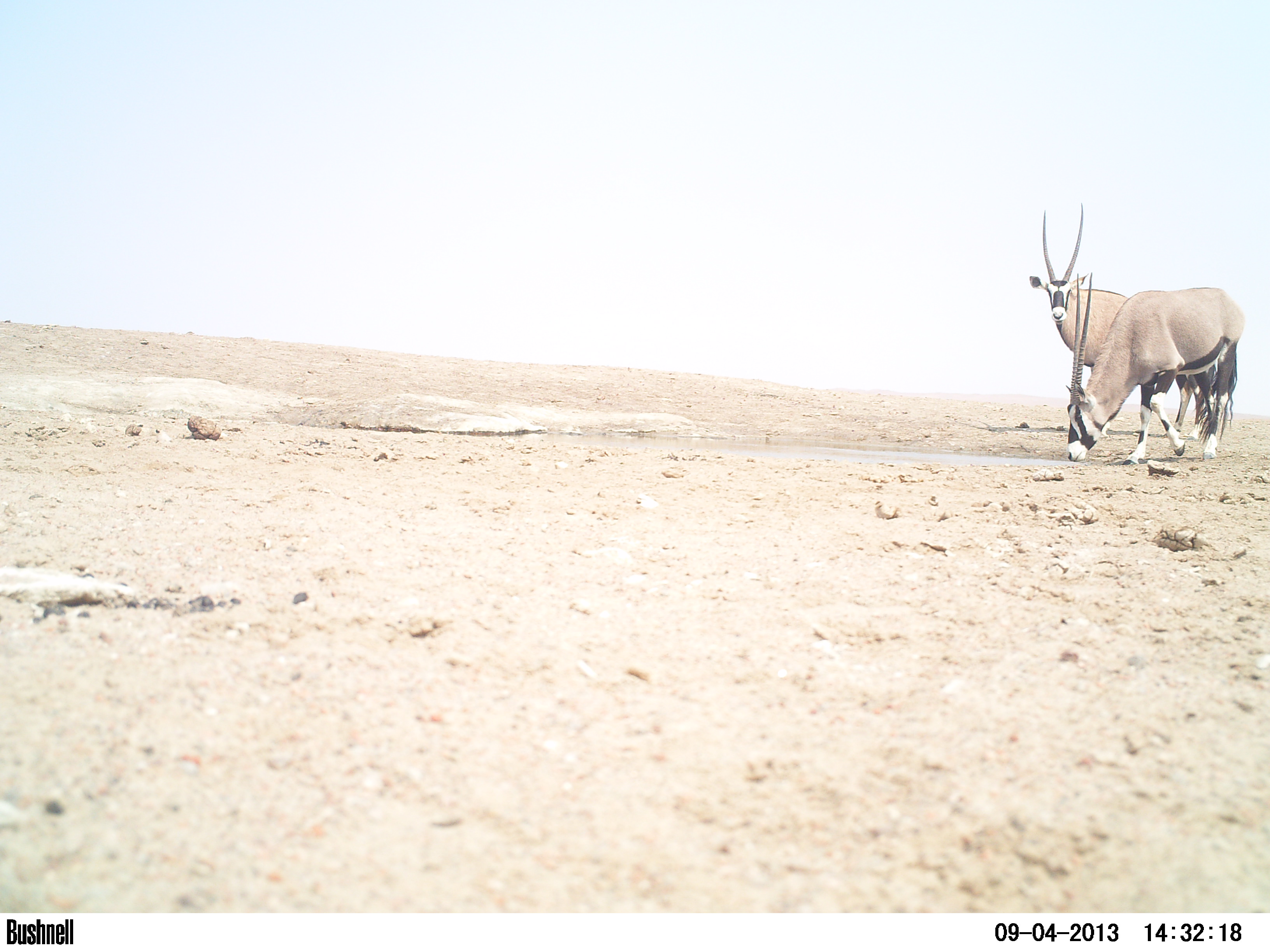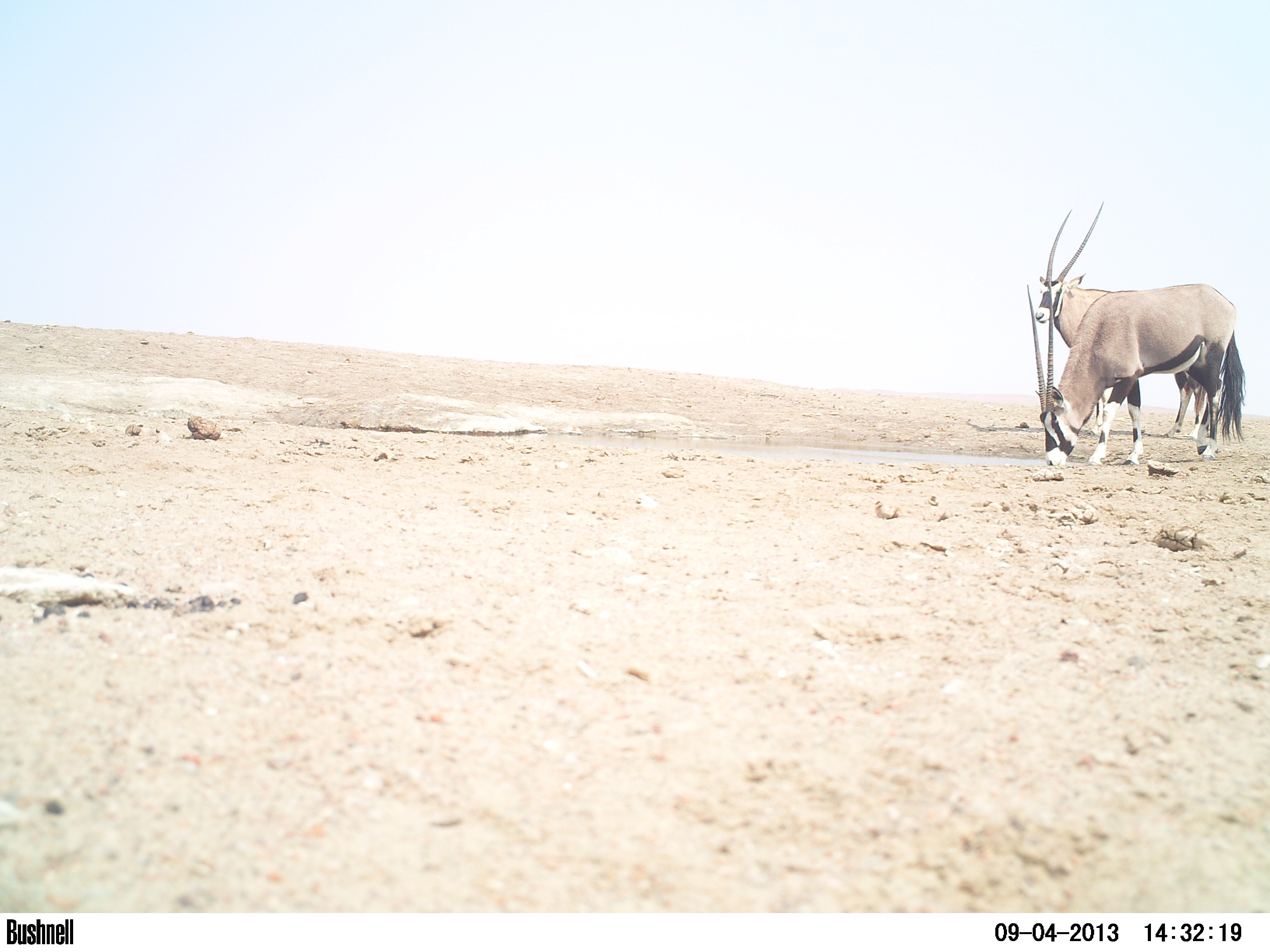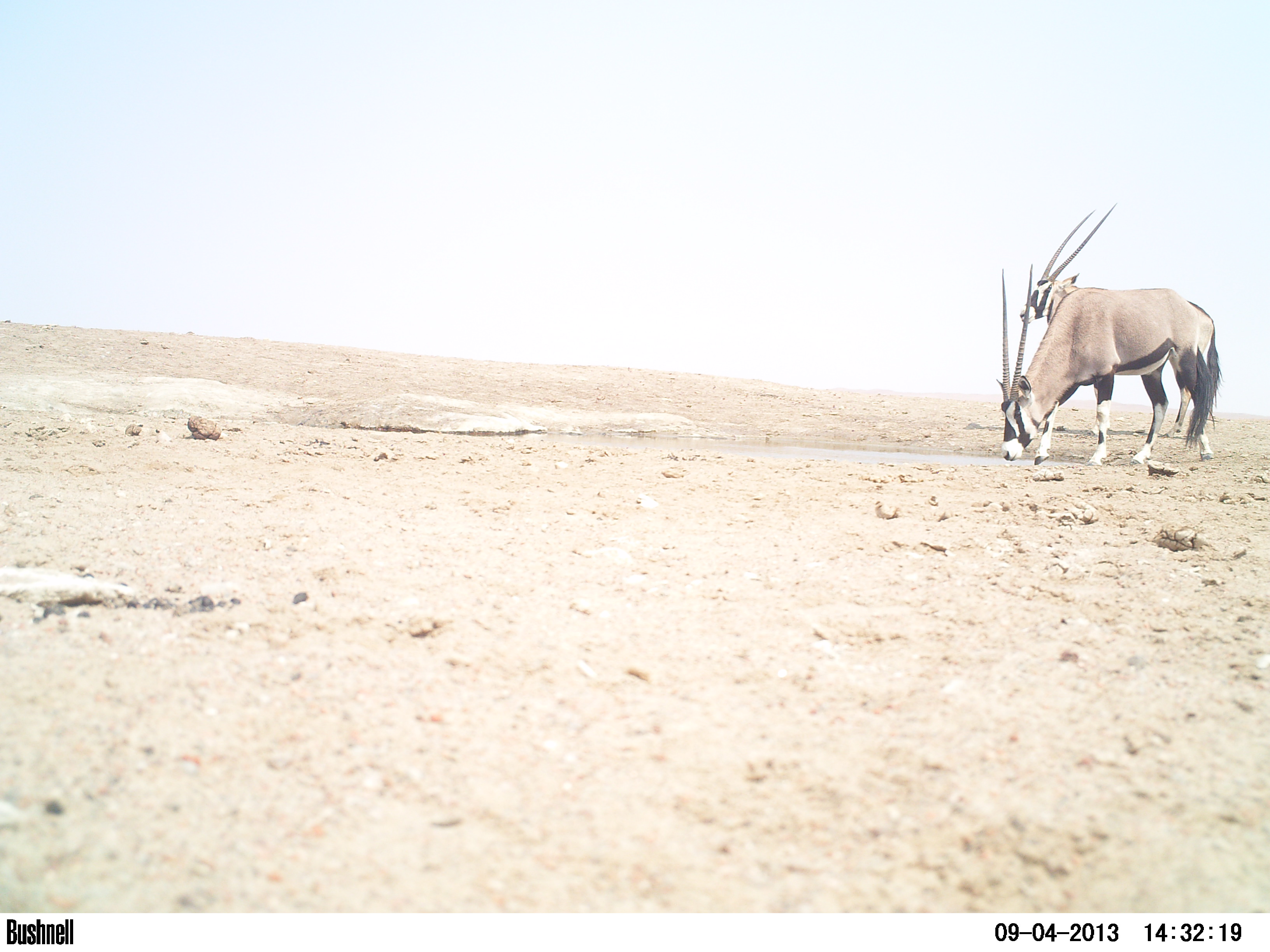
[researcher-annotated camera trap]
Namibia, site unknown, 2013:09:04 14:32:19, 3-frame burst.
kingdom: Animalia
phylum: Chordata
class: Mammalia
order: Artiodactyla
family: Bovidae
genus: Oryx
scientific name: Oryx gazella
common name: gemsbok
Oryx gazella (gemsbok).